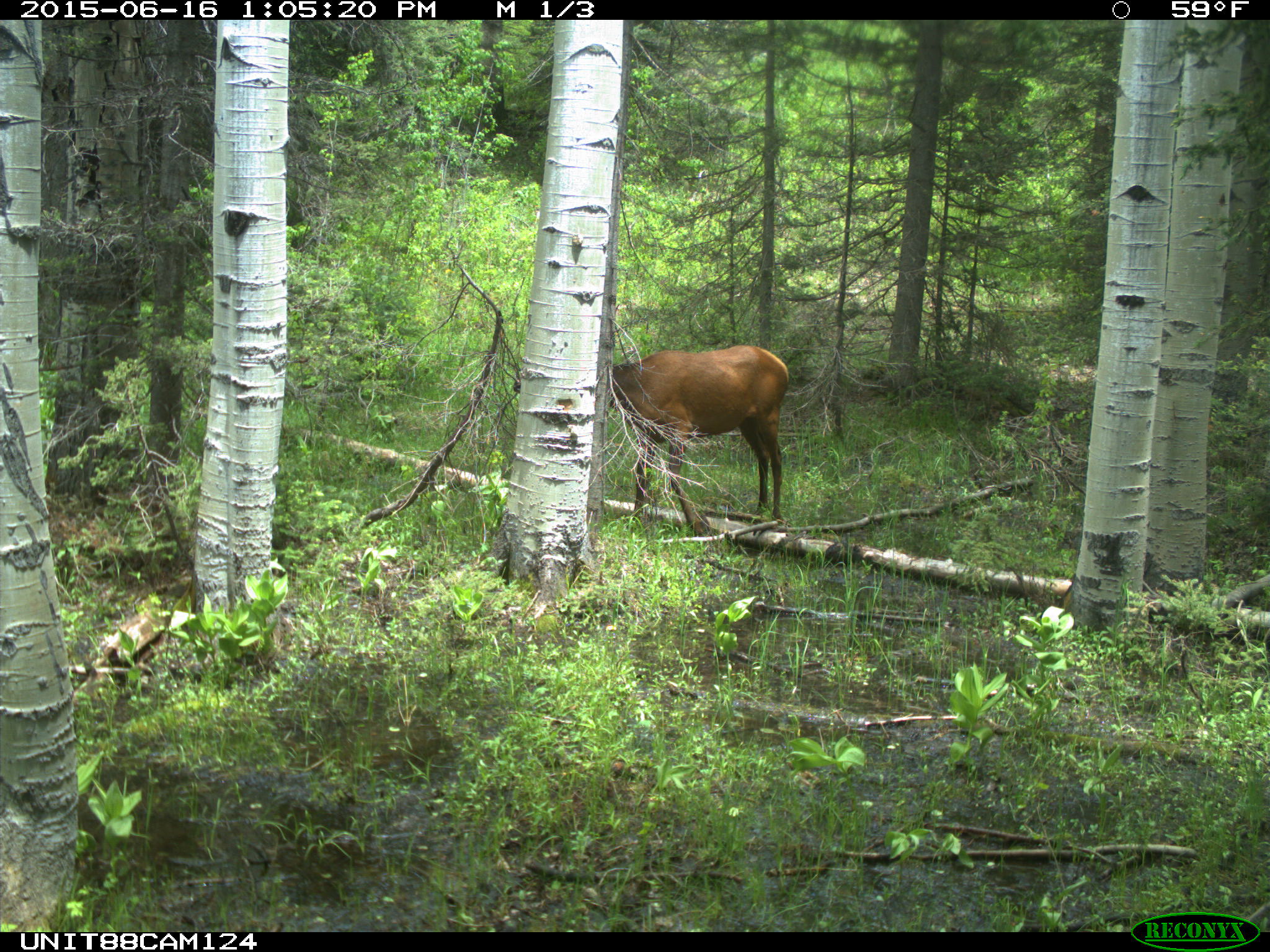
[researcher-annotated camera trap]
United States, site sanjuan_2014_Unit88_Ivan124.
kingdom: Animalia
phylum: Chordata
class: Mammalia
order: Artiodactyla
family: Cervidae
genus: Cervus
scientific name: Cervus elaphus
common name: red deer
Cervus elaphus (red deer).